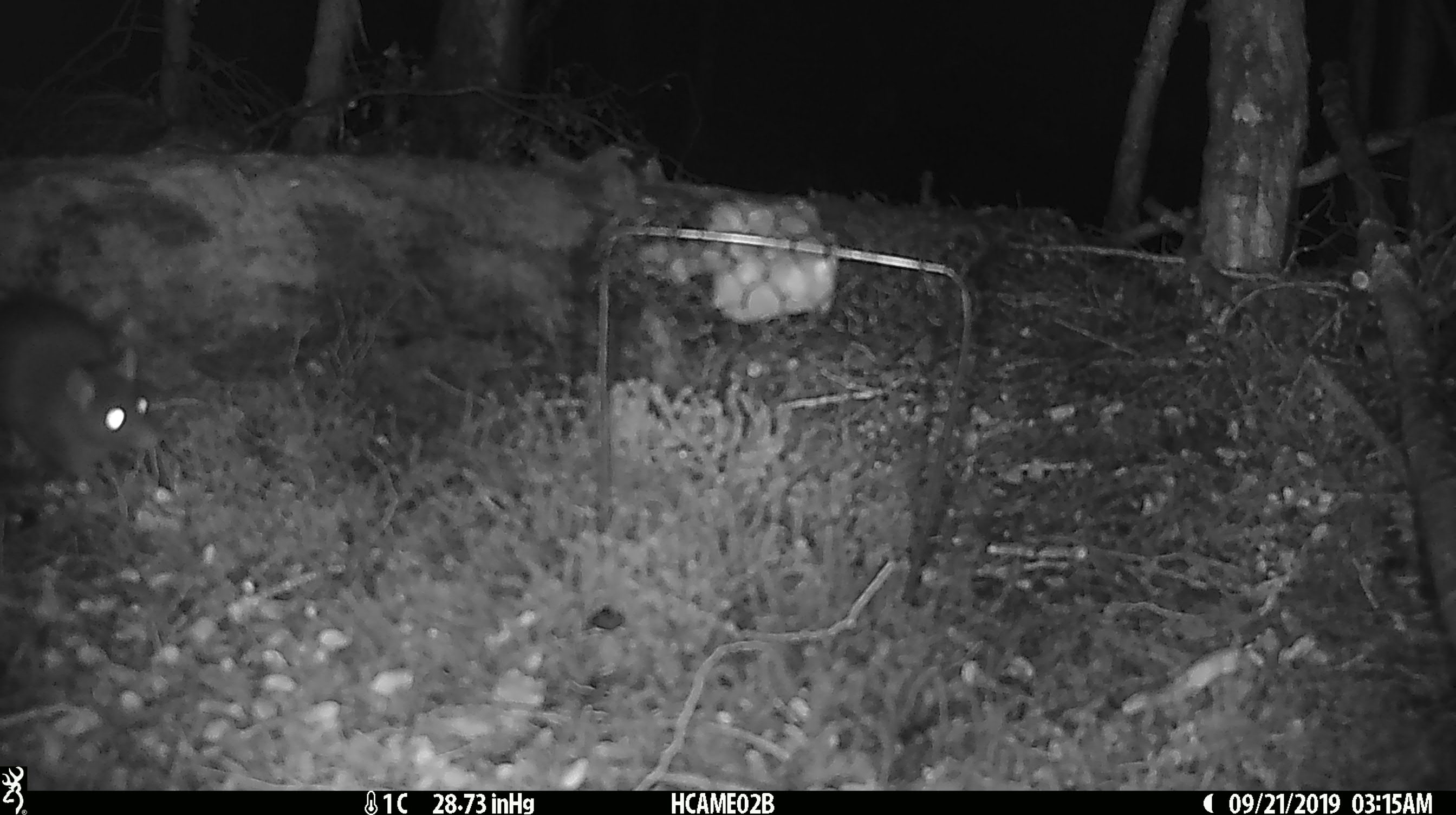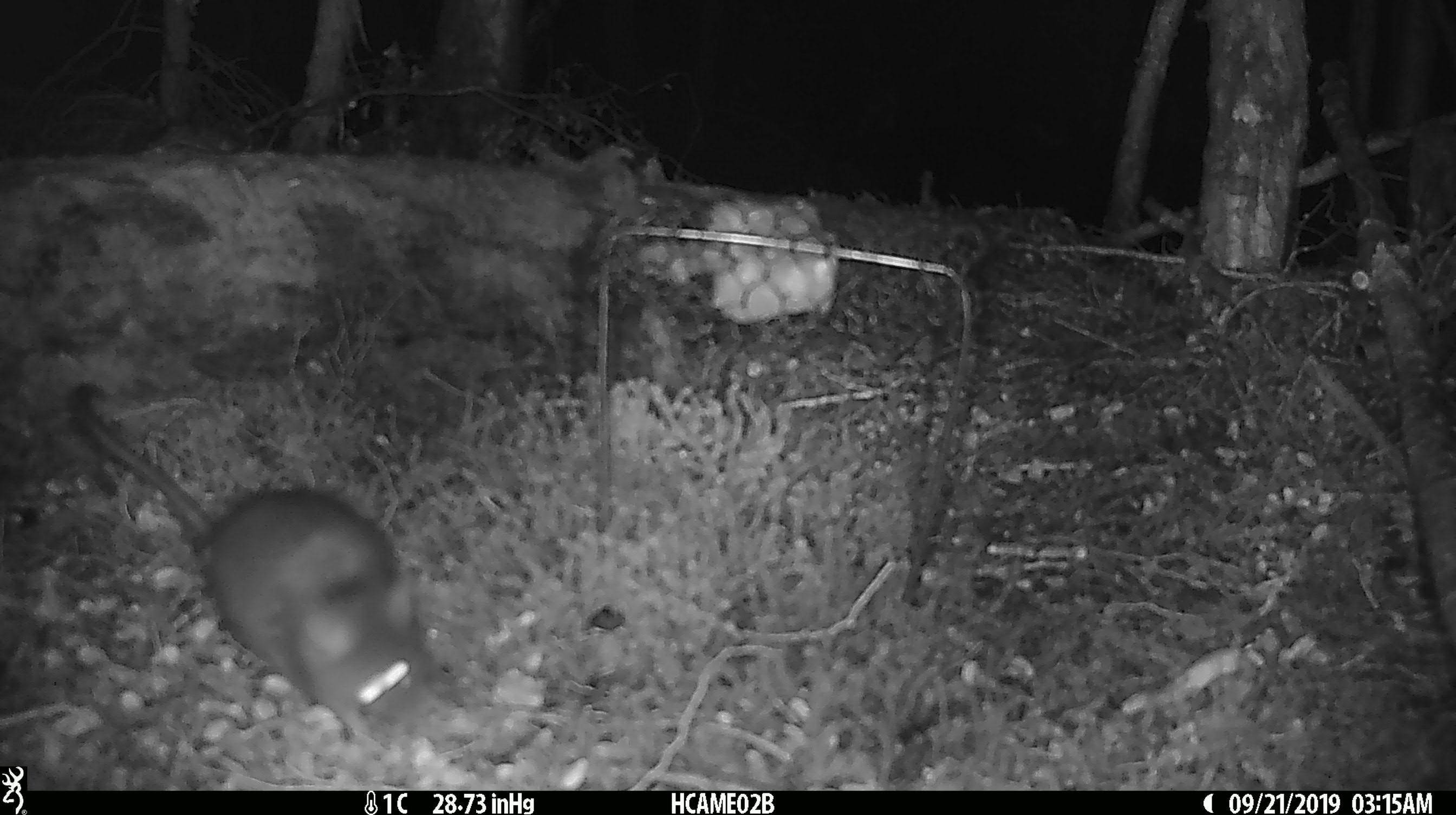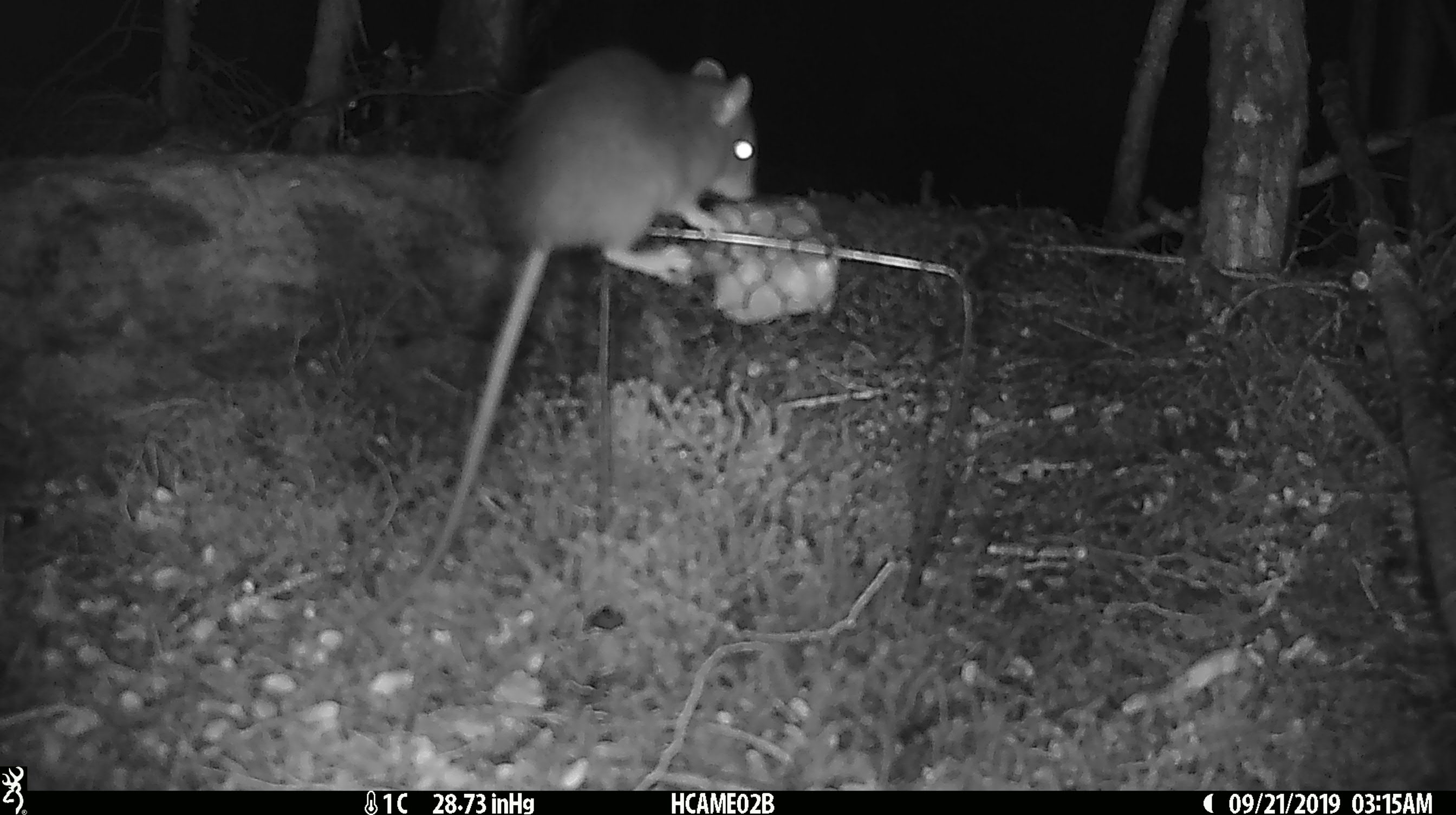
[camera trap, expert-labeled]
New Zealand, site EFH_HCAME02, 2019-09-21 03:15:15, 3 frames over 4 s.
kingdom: Animalia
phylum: Chordata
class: Mammalia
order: Rodentia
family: Muridae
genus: Rattus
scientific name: Rattus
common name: rat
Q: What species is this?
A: Rat (Rattus).